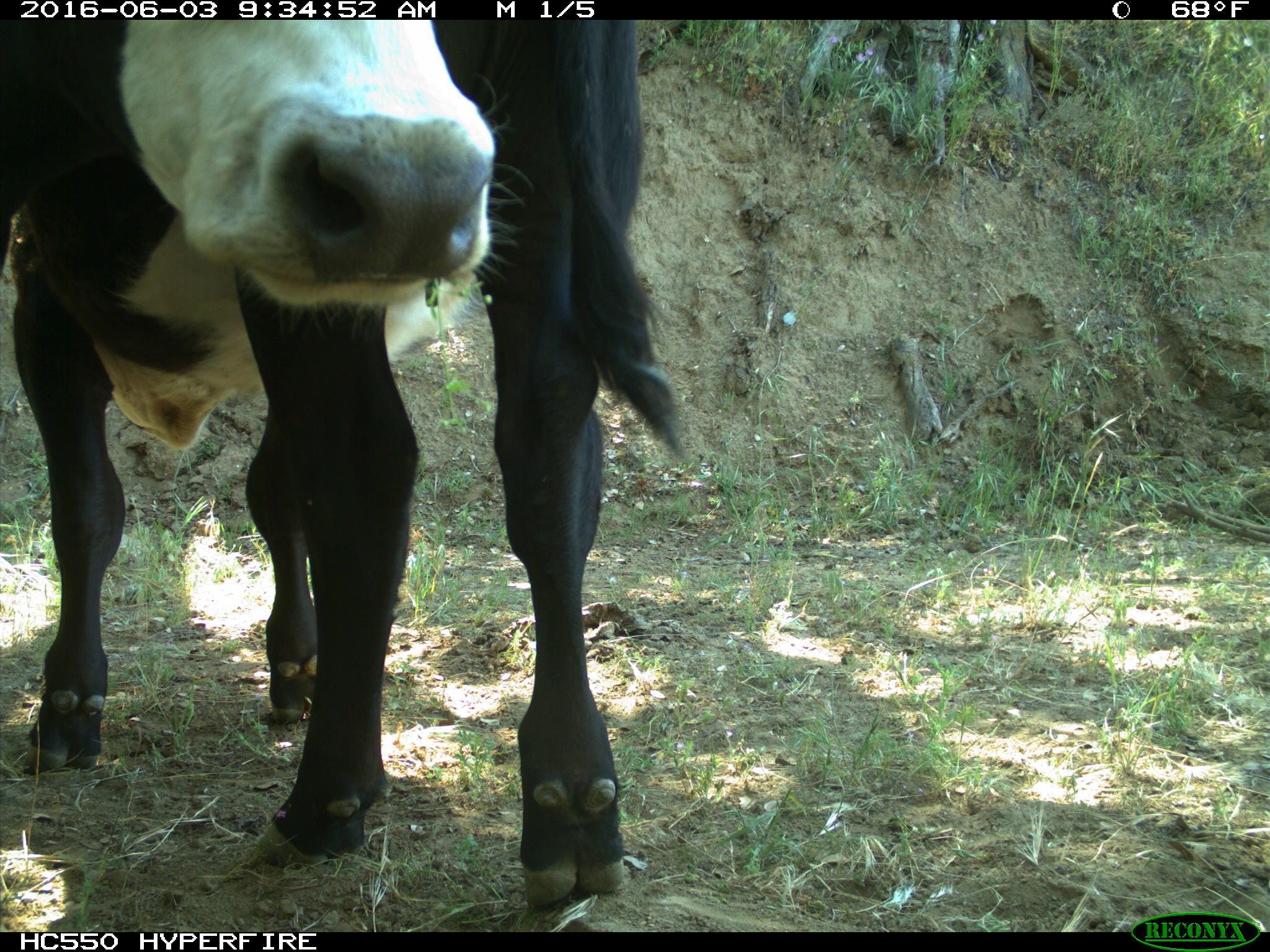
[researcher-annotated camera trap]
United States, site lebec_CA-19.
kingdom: Animalia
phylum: Chordata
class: Mammalia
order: Artiodactyla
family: Bovidae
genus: Bos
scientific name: Bos taurus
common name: domestic cow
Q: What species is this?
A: Bos taurus (domestic cow).